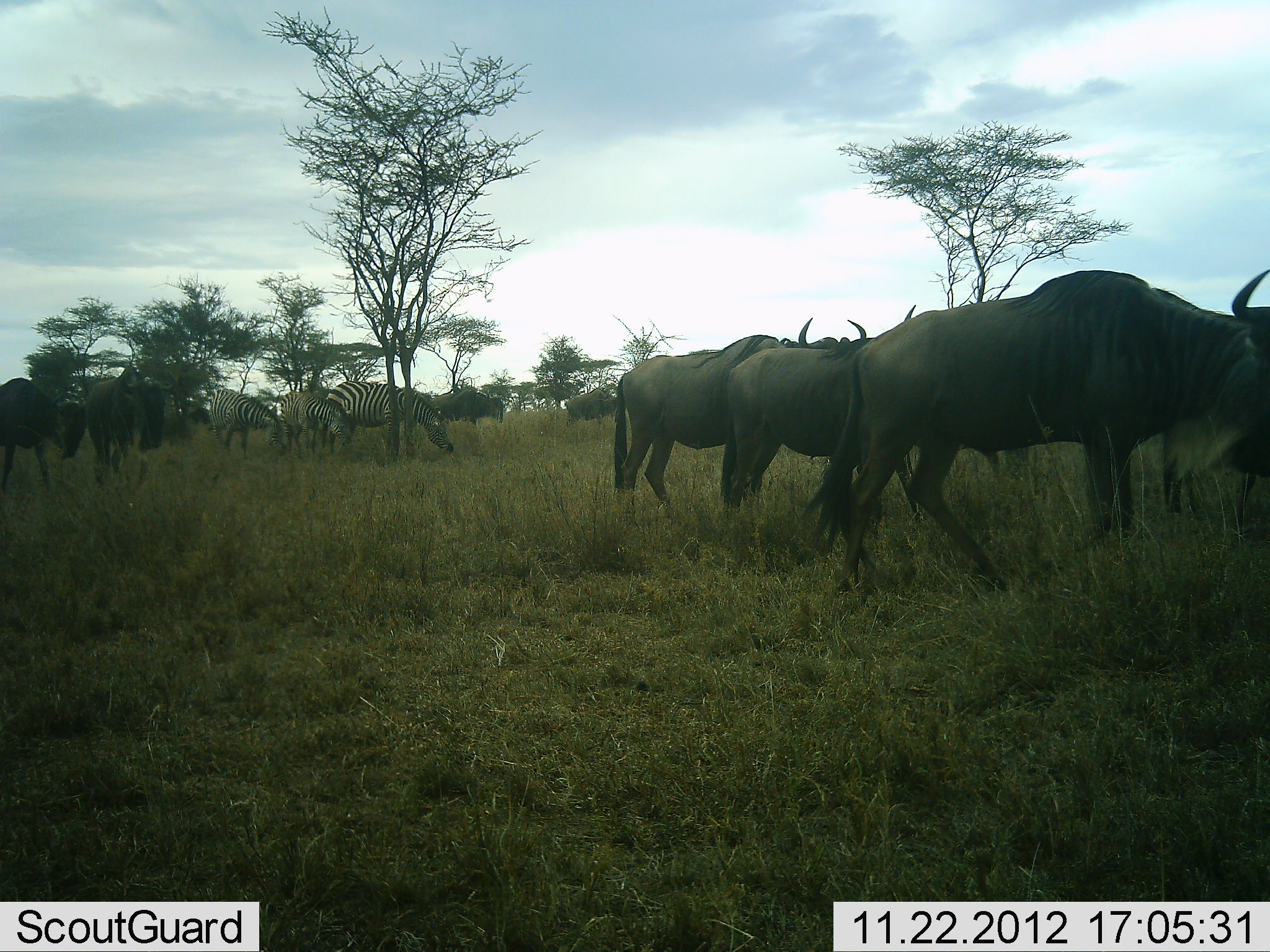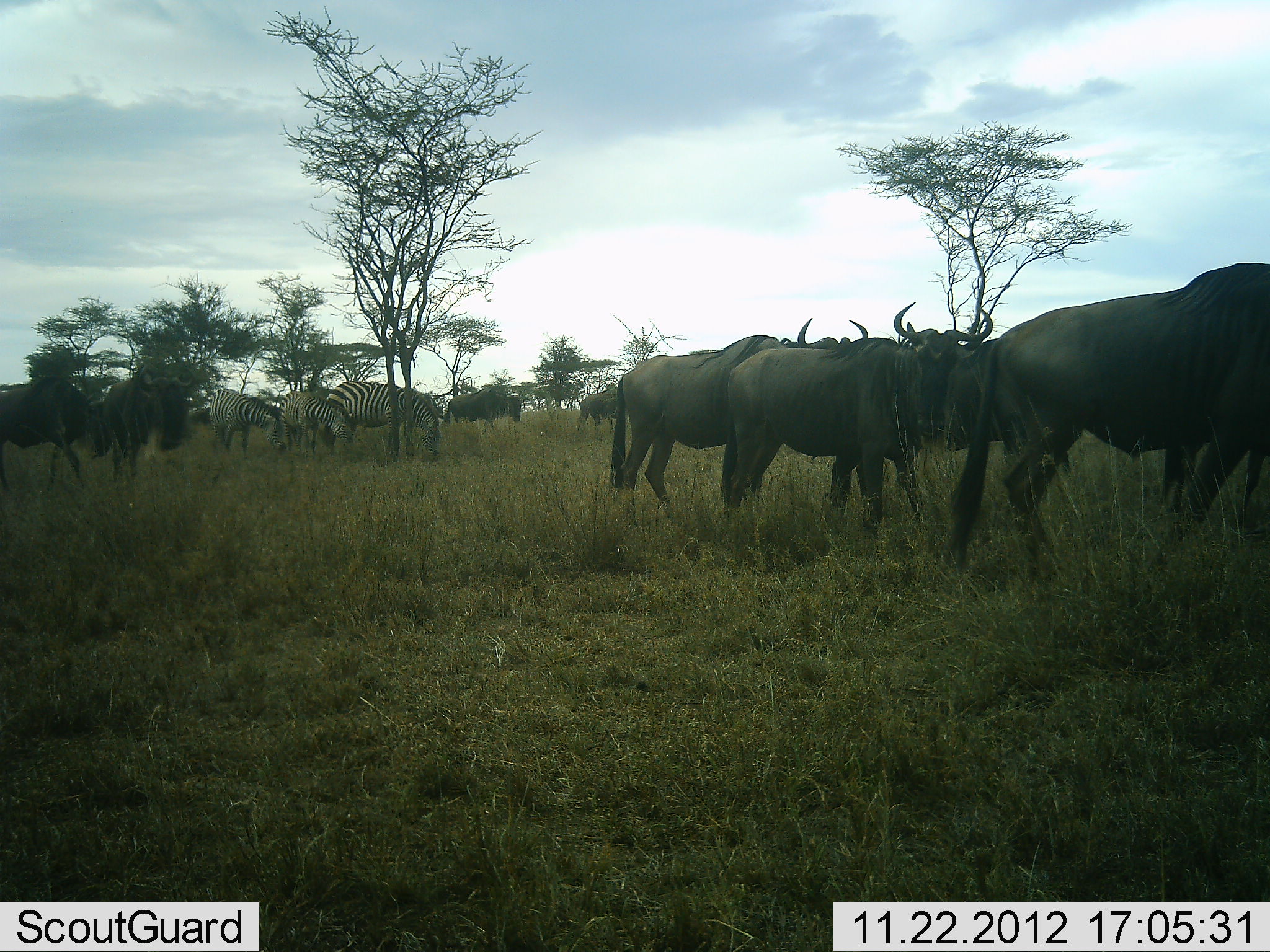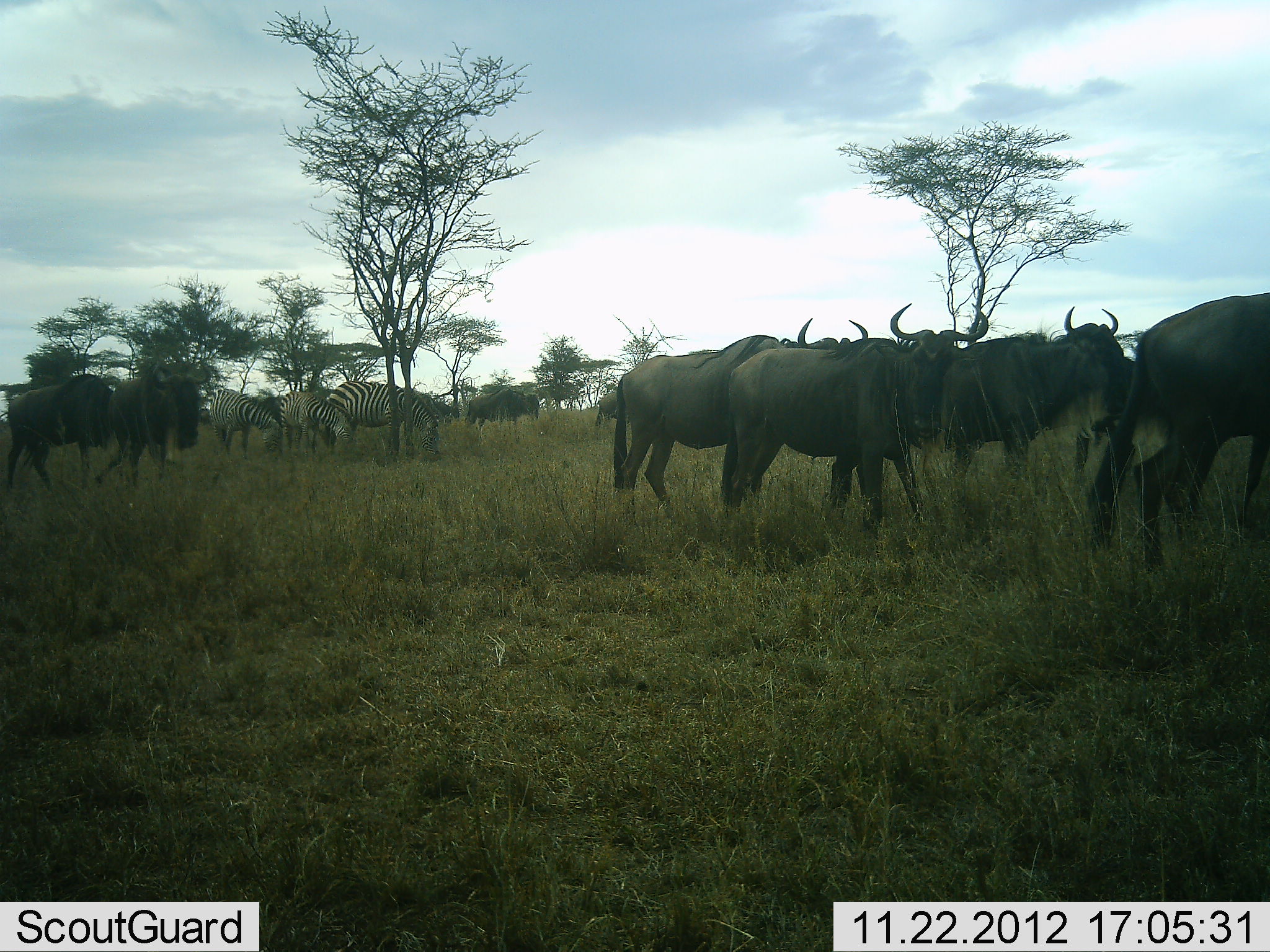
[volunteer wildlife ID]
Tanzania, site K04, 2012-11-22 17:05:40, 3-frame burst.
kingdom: Animalia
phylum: Chordata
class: Mammalia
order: Artiodactyla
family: Bovidae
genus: Connochaetes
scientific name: Connochaetes taurinus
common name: blue wildebeest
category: wildebeest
Wildebeest (blue wildebeest) (Connochaetes taurinus), count 9. Behavior (volunteer vote fractions): standing 54%, resting 8%, moving 85%, interacting 0%. Young present (vote fraction): 0%. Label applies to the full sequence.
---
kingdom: Animalia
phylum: Chordata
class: Mammalia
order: Perissodactyla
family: Equidae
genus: Equus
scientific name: Equus quagga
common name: plains zebra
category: zebra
Zebra (plains zebra) (Equus quagga), count 3. Behavior (volunteer vote fractions): standing 50%, resting 0%, moving 0%, interacting 0%. Young present (vote fraction): 0%. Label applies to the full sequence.